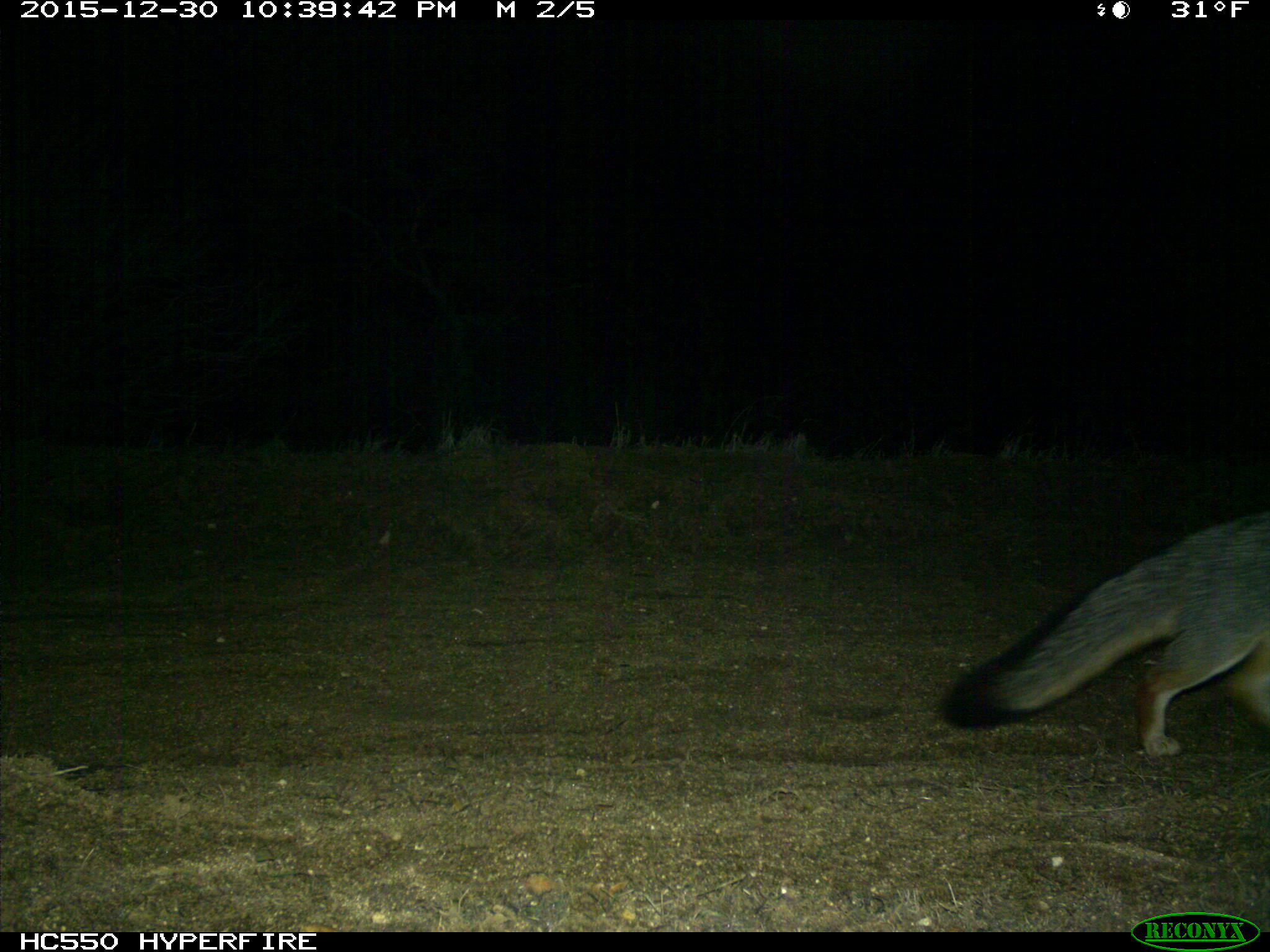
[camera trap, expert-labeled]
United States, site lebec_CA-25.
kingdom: Animalia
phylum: Chordata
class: Mammalia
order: Carnivora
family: Canidae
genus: Urocyon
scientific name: Urocyon cinereoargenteus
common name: gray fox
Urocyon cinereoargenteus (gray fox).